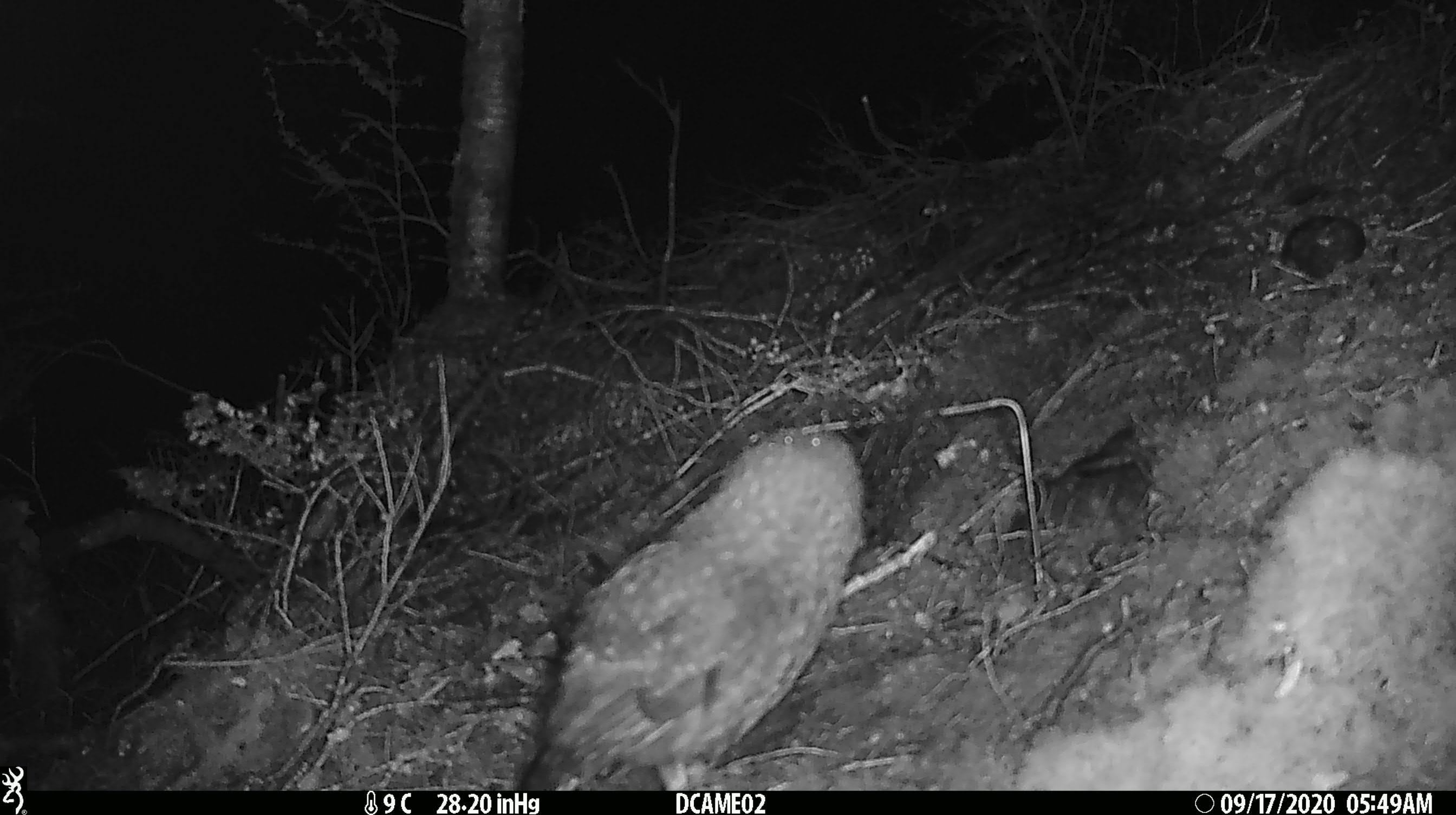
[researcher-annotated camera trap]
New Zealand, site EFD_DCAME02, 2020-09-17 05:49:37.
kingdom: Animalia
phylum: Chordata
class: Aves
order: Strigiformes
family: Strigidae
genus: Ninox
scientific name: Ninox novaeseelandiae novaeseelandiae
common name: morepork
Morepork (Ninox novaeseelandiae novaeseelandiae).